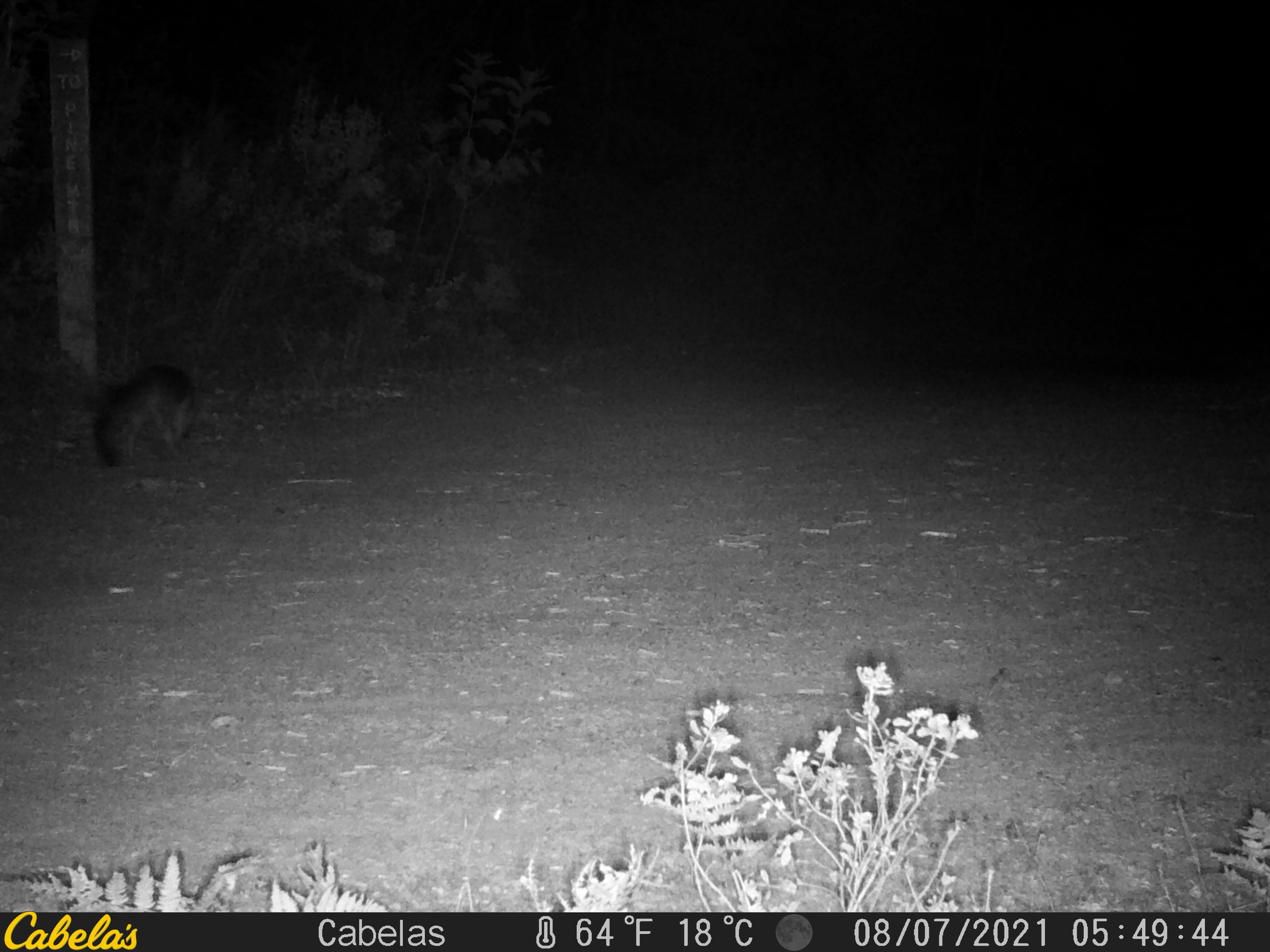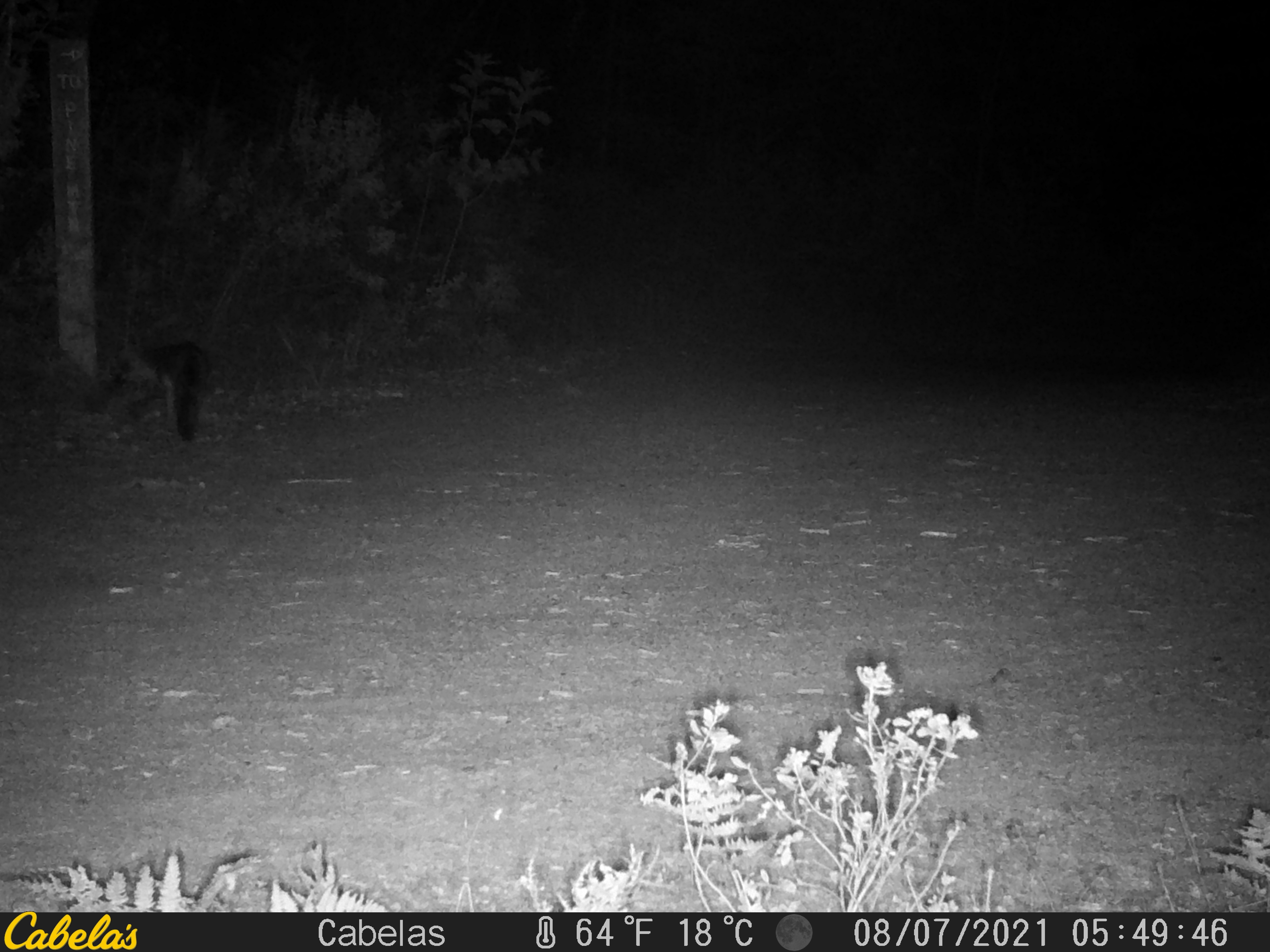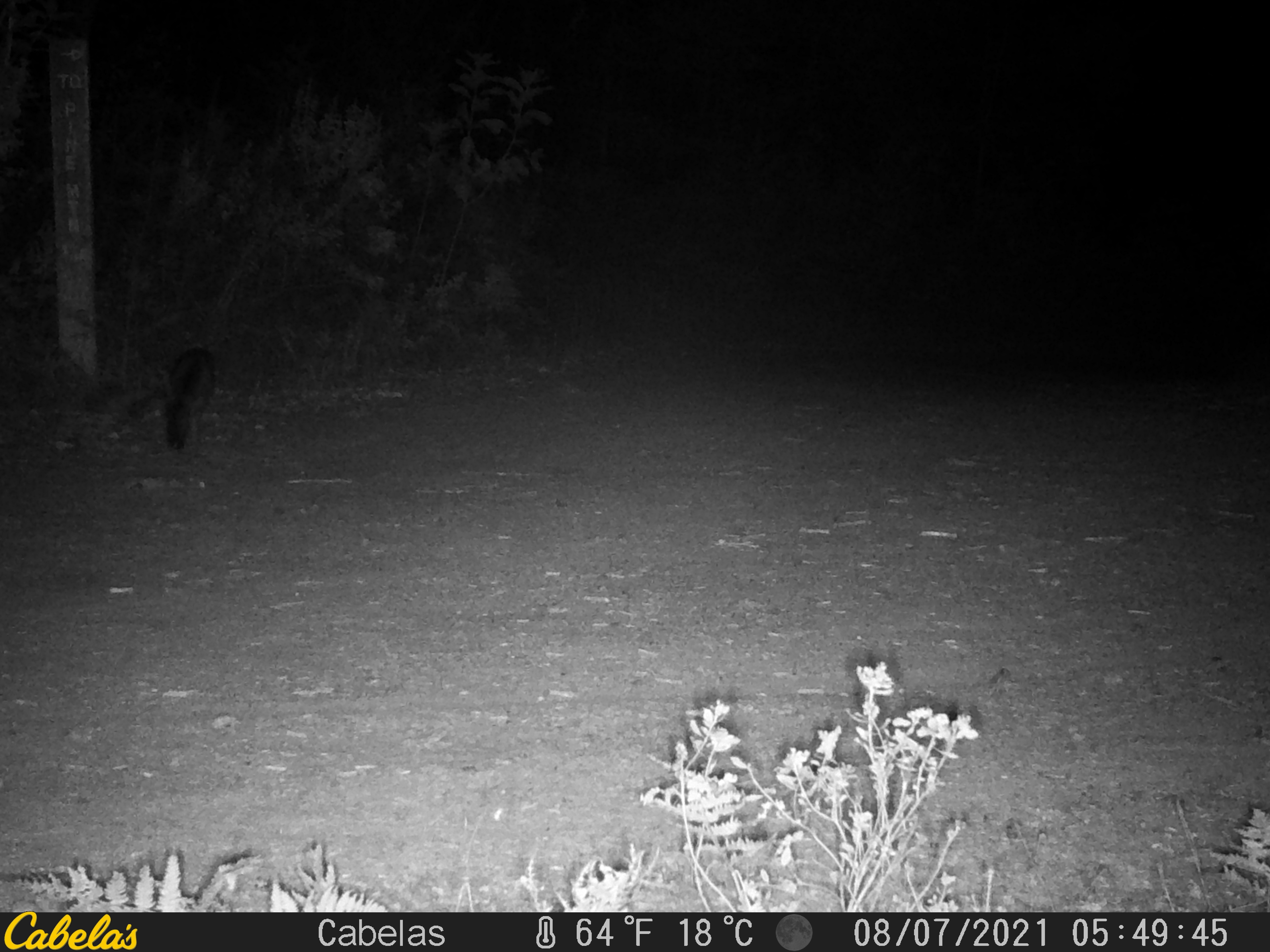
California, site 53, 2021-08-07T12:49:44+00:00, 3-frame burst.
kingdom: Animalia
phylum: Chordata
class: Mammalia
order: Carnivora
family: Canidae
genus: Urocyon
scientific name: Urocyon cinereoargenteus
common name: gray fox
Gray fox (Urocyon cinereoargenteus).